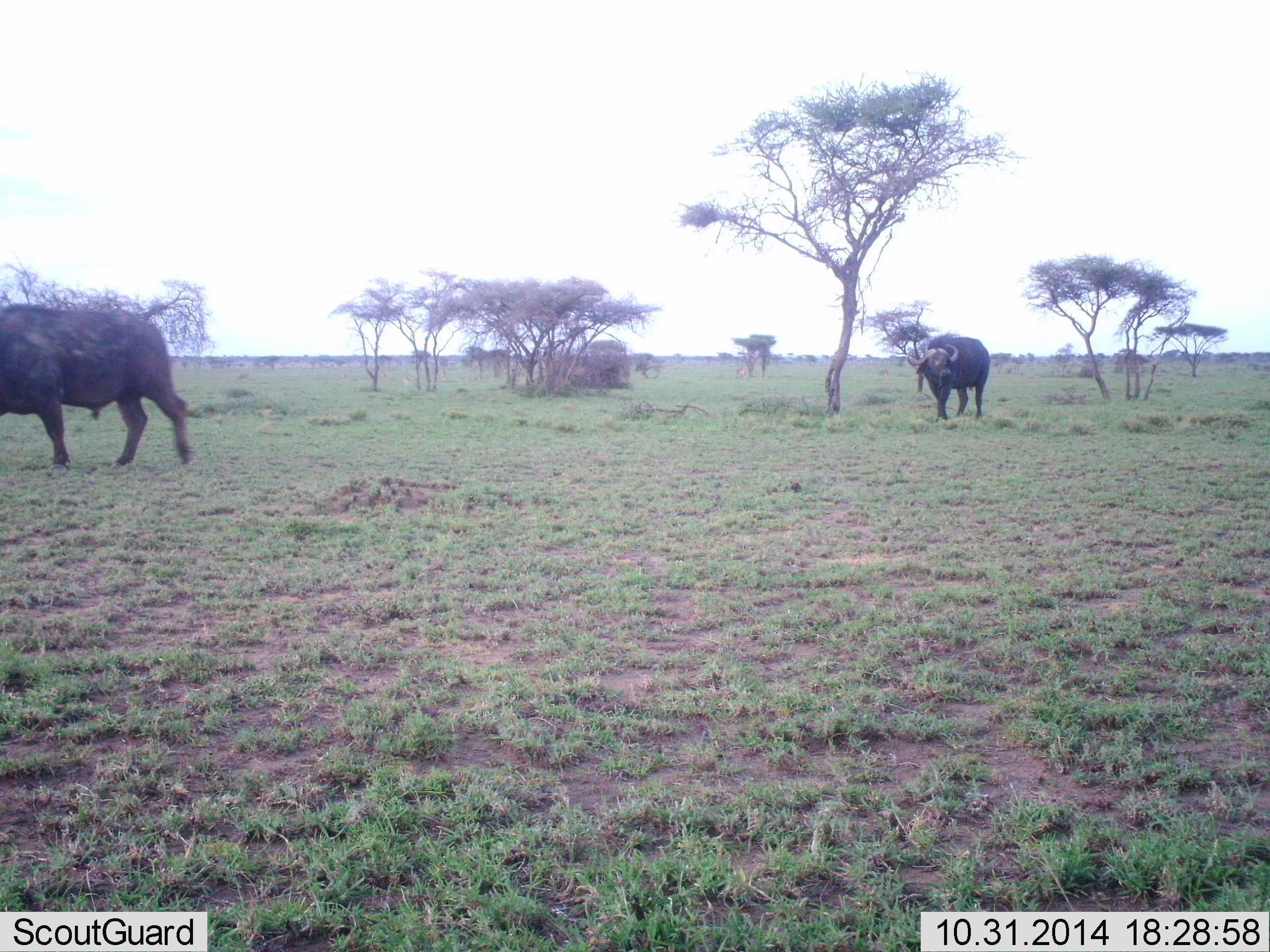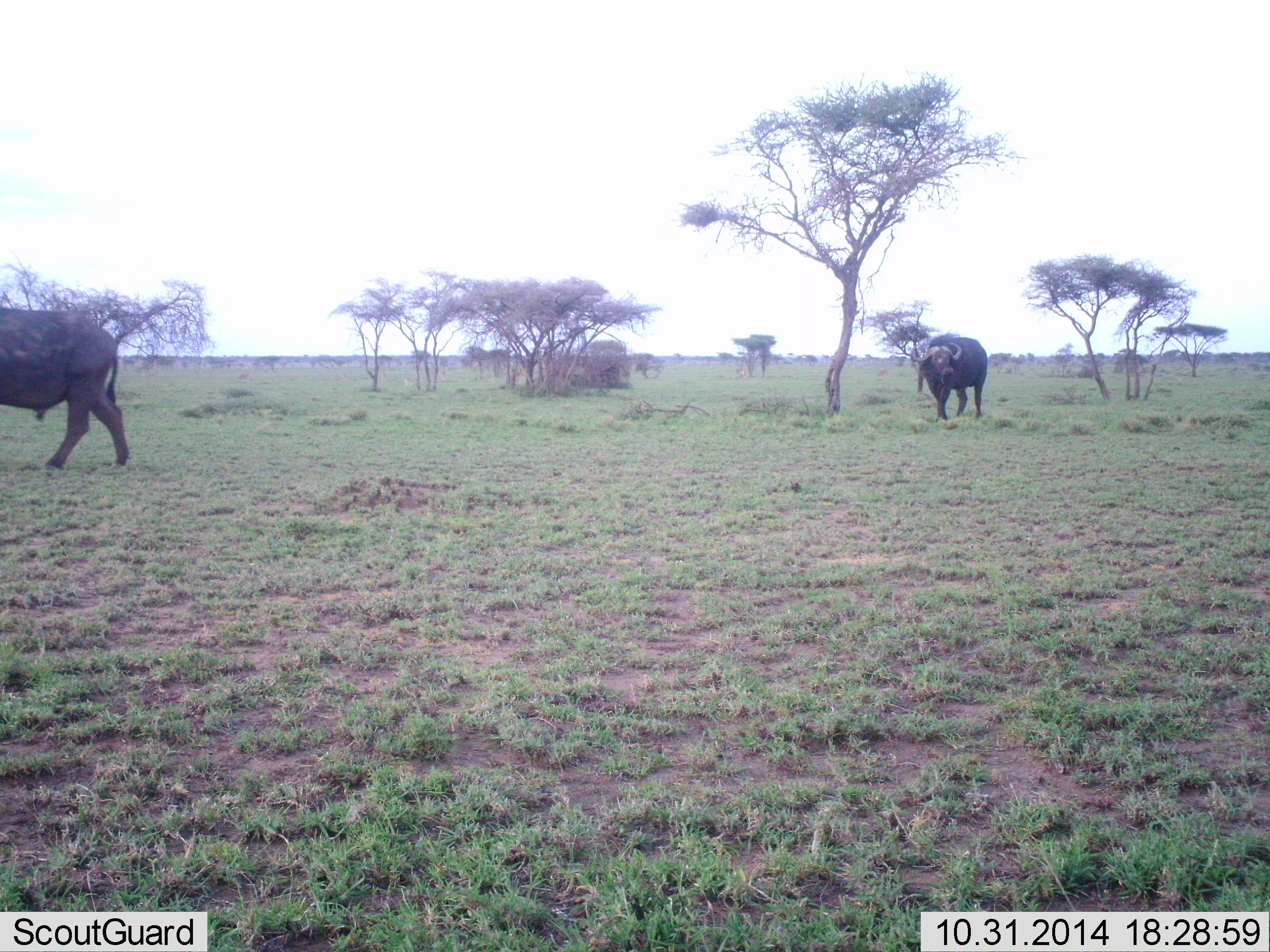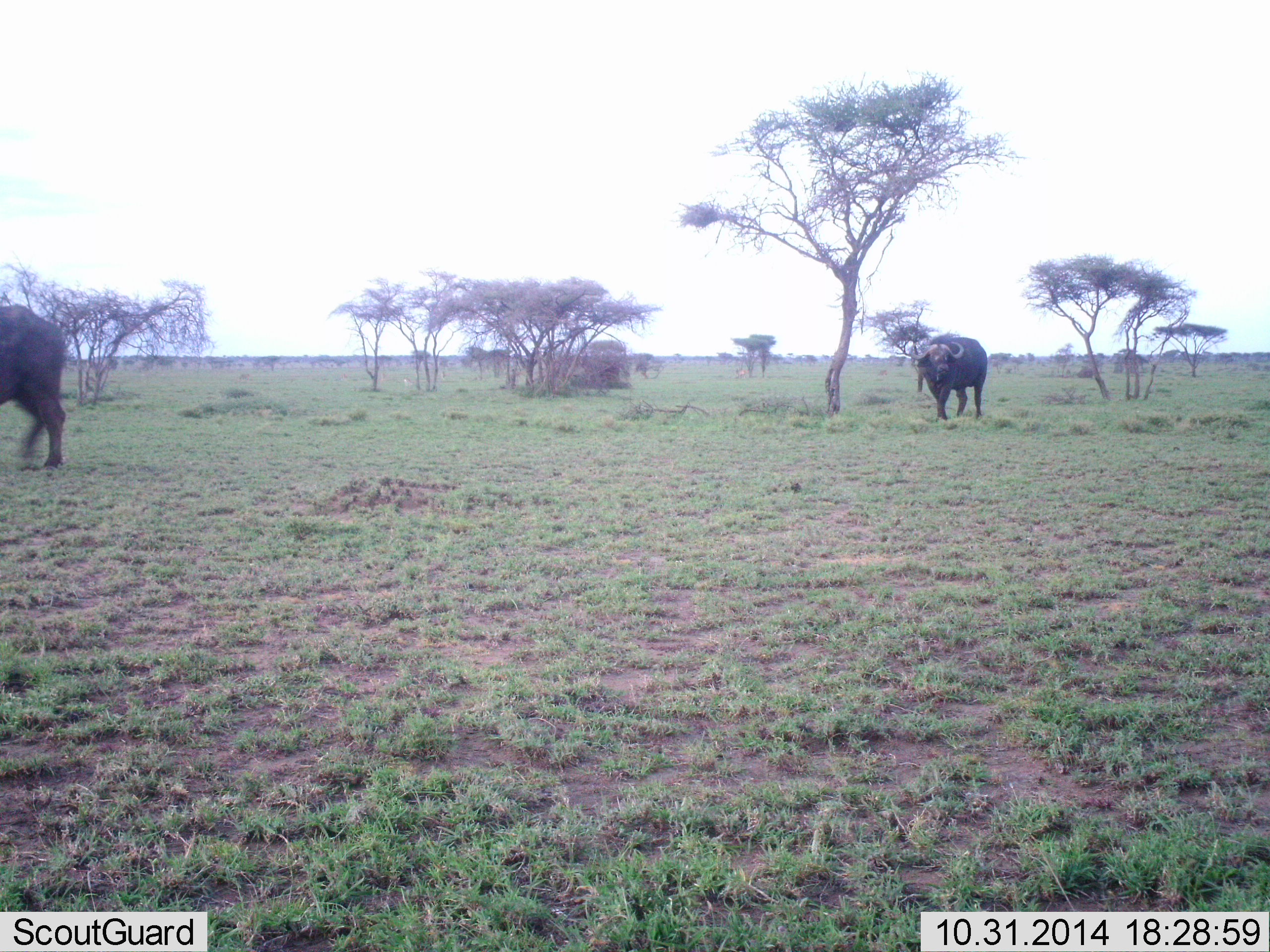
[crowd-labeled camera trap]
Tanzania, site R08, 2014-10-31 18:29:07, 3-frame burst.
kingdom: Animalia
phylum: Chordata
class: Mammalia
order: Artiodactyla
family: Bovidae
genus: Syncerus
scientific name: Syncerus caffer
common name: cape buffalo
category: buffalo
Buffalo (cape buffalo) (Syncerus caffer), count 2. Behavior (volunteer vote fractions): standing 50%, resting 0%, moving 80%, interacting 0%. Young present (vote fraction): 0%. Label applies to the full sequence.